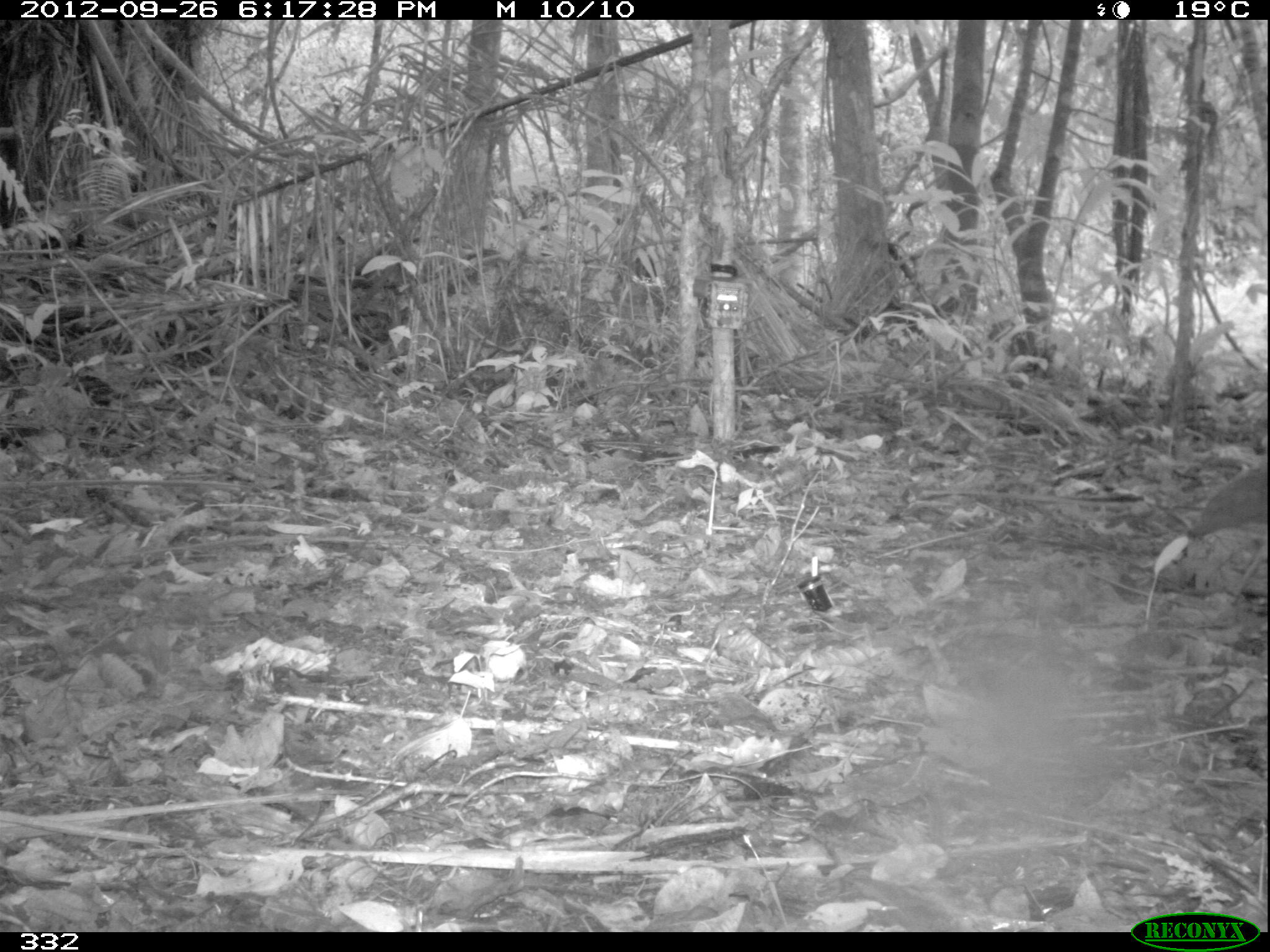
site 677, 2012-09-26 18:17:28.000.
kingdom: Animalia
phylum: Chordata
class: Aves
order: Galliformes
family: Phasianidae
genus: Alectoris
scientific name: Alectoris rufa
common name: red-legged partridge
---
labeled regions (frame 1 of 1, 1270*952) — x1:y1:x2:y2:
alectoris rufa: 1182:462:1270:593